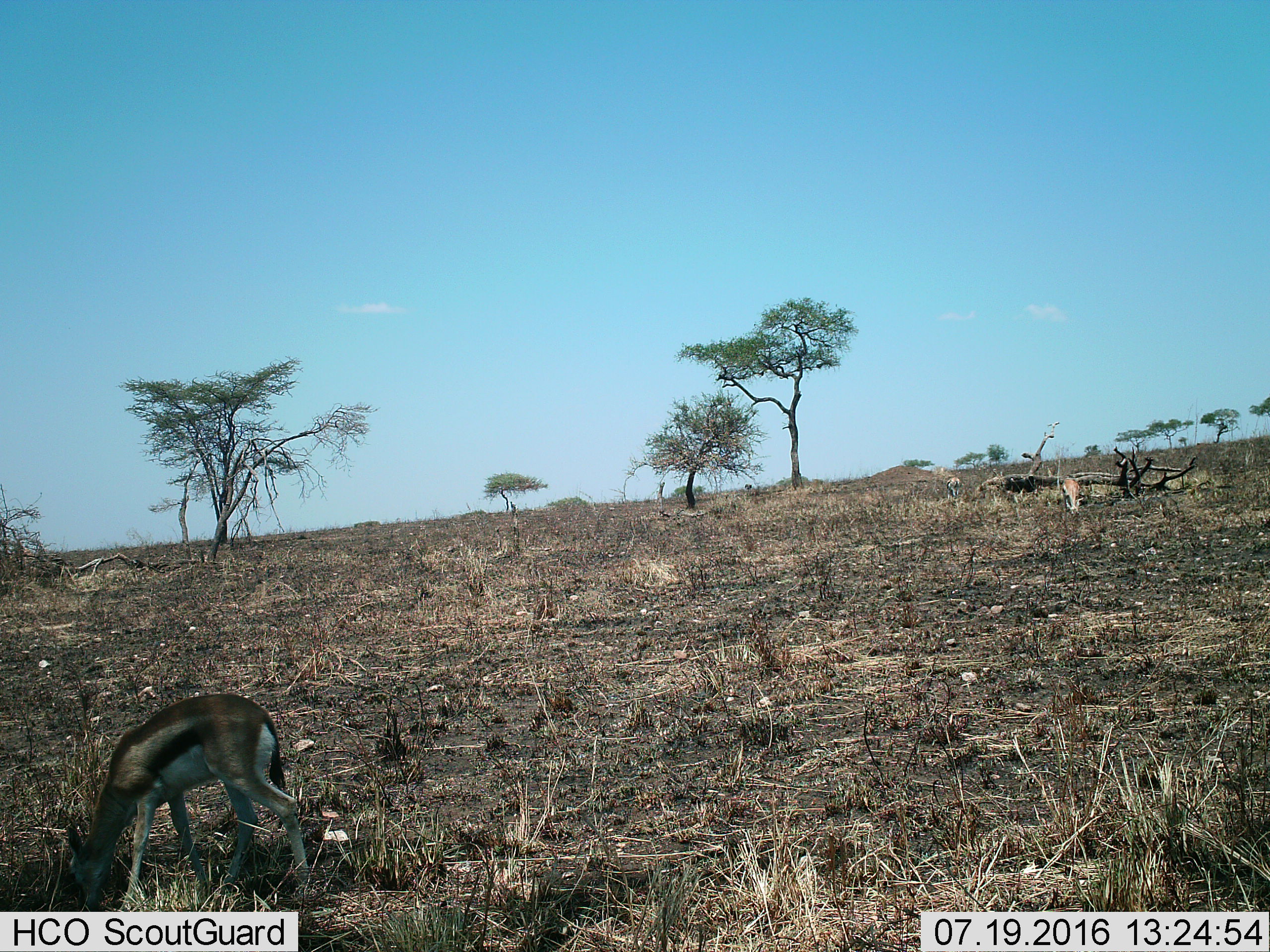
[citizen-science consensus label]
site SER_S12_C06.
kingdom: Animalia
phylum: Chordata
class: Mammalia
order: Artiodactyla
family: Bovidae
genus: Eudorcas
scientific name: Eudorcas thomsonii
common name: thomson's gazelle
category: gazellethomsons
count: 3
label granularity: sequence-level